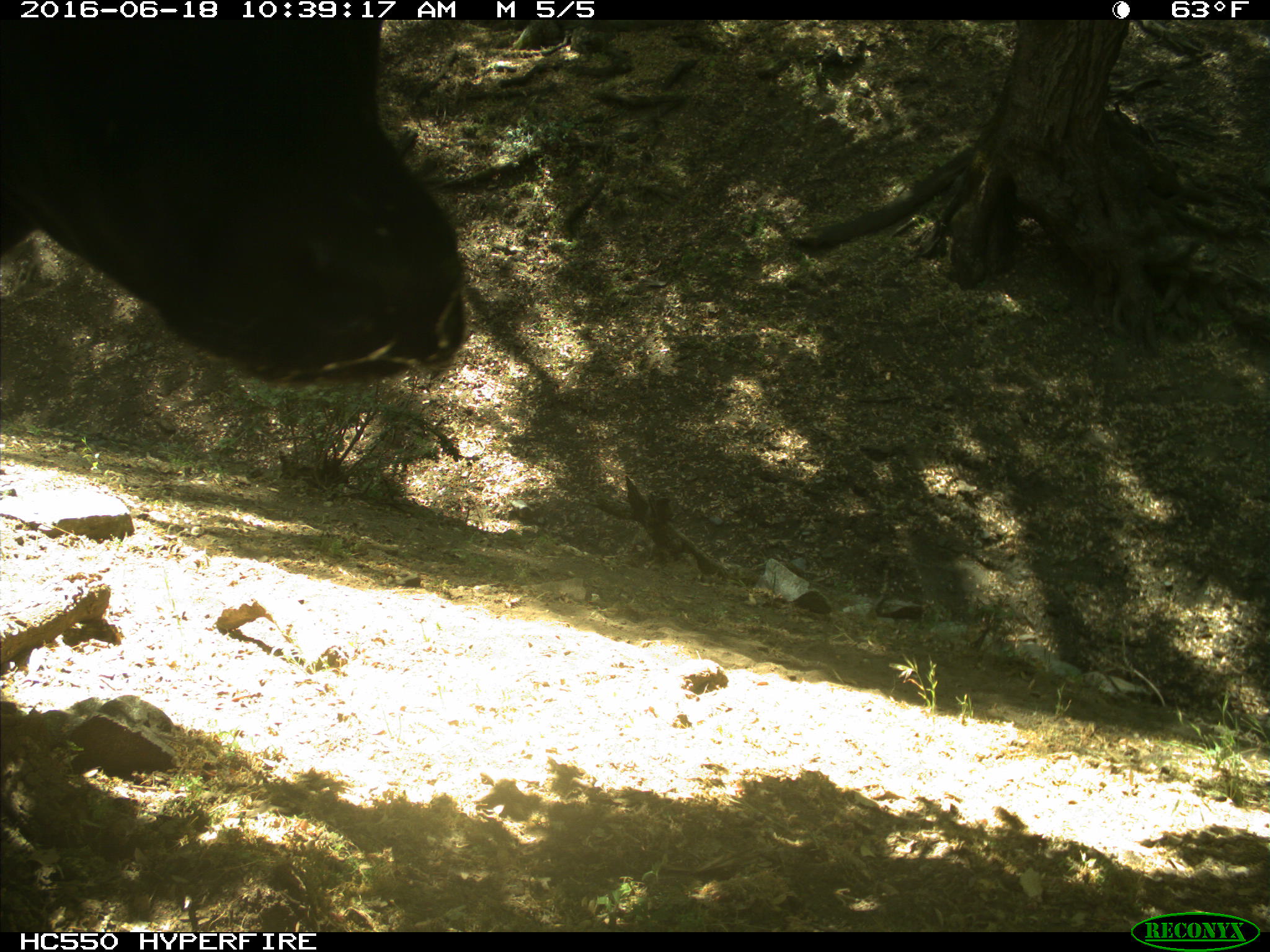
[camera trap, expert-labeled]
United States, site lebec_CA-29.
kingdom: Animalia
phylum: Chordata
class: Mammalia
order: Artiodactyla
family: Bovidae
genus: Bos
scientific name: Bos taurus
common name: domestic cow